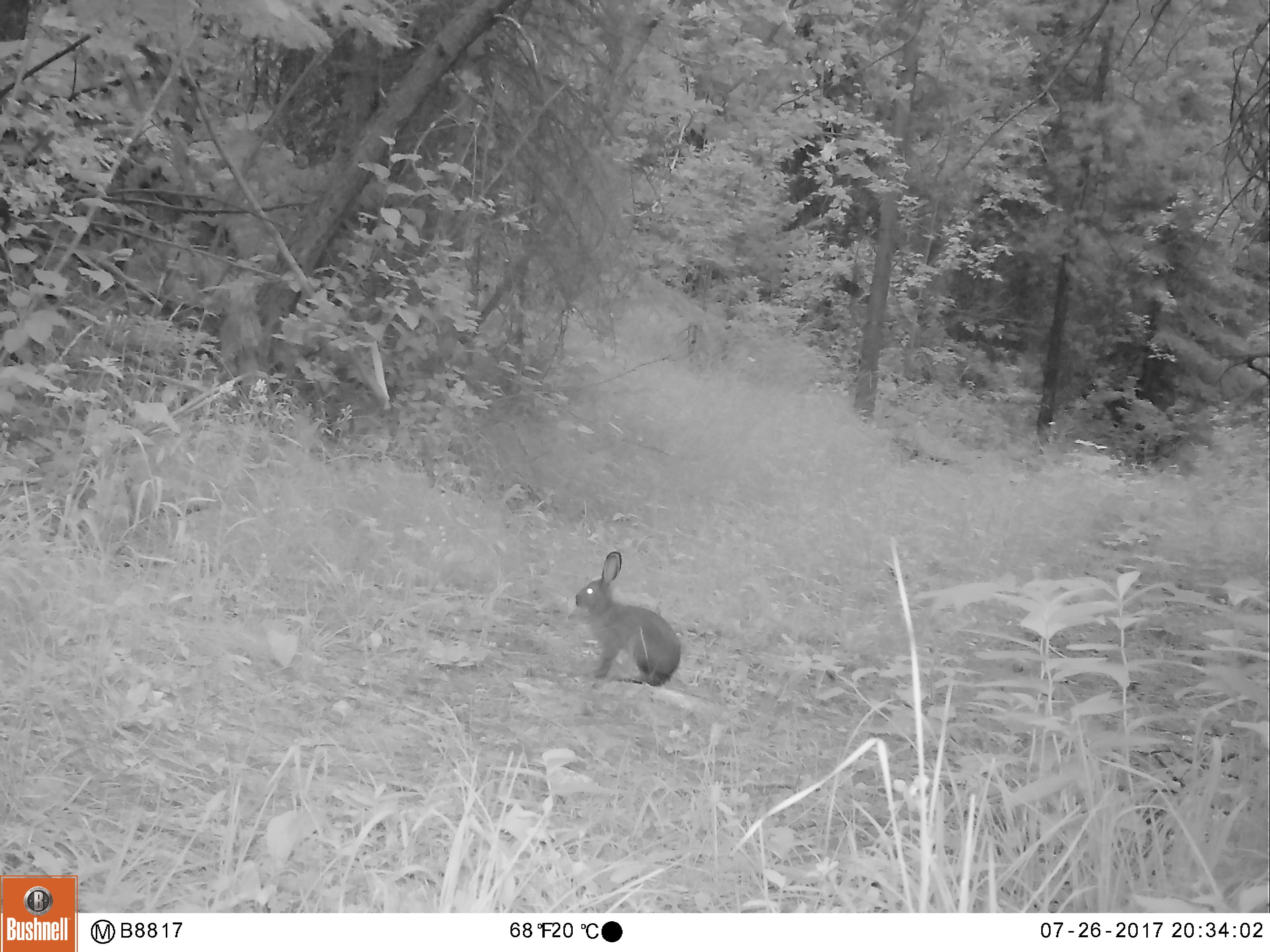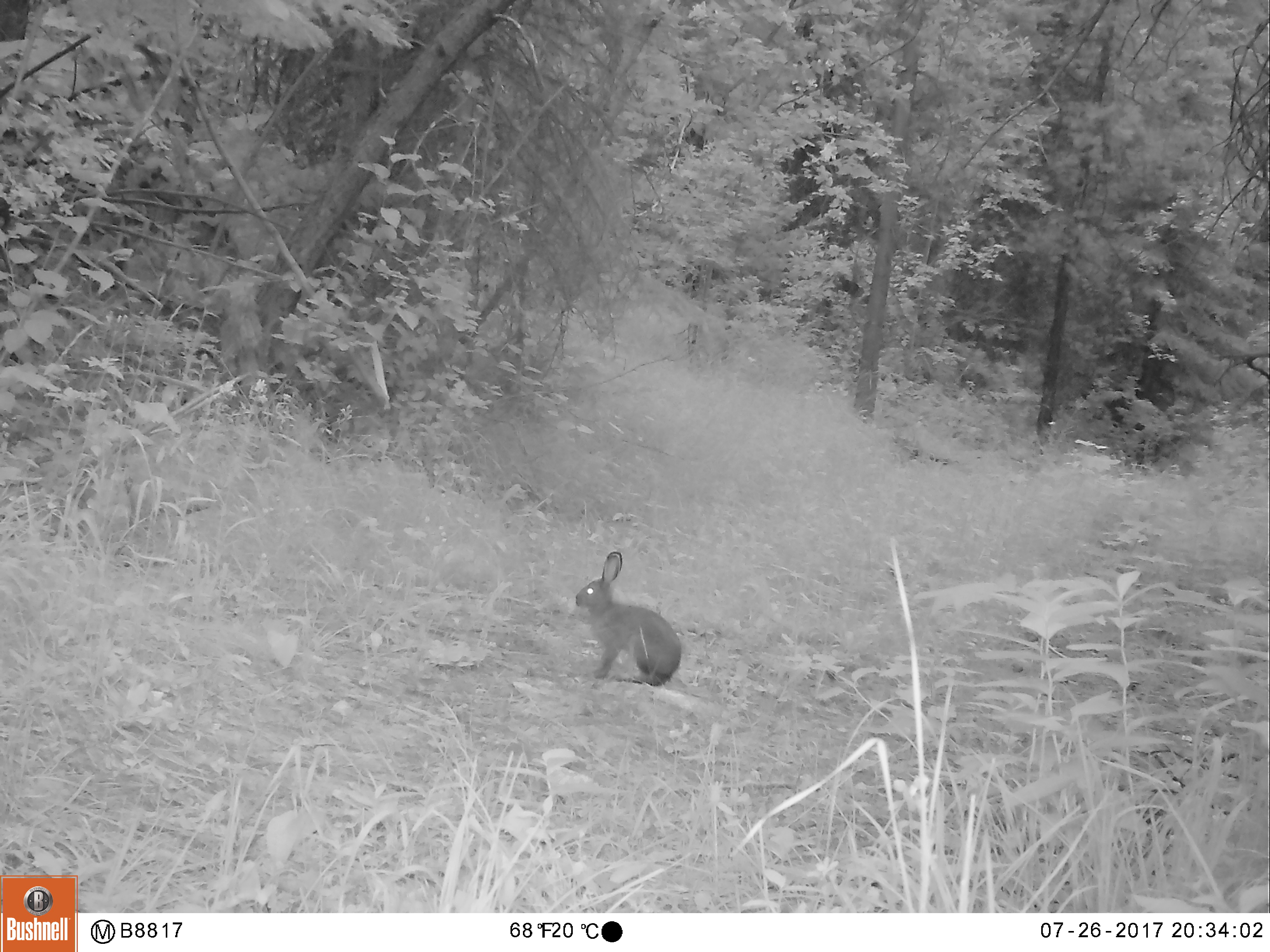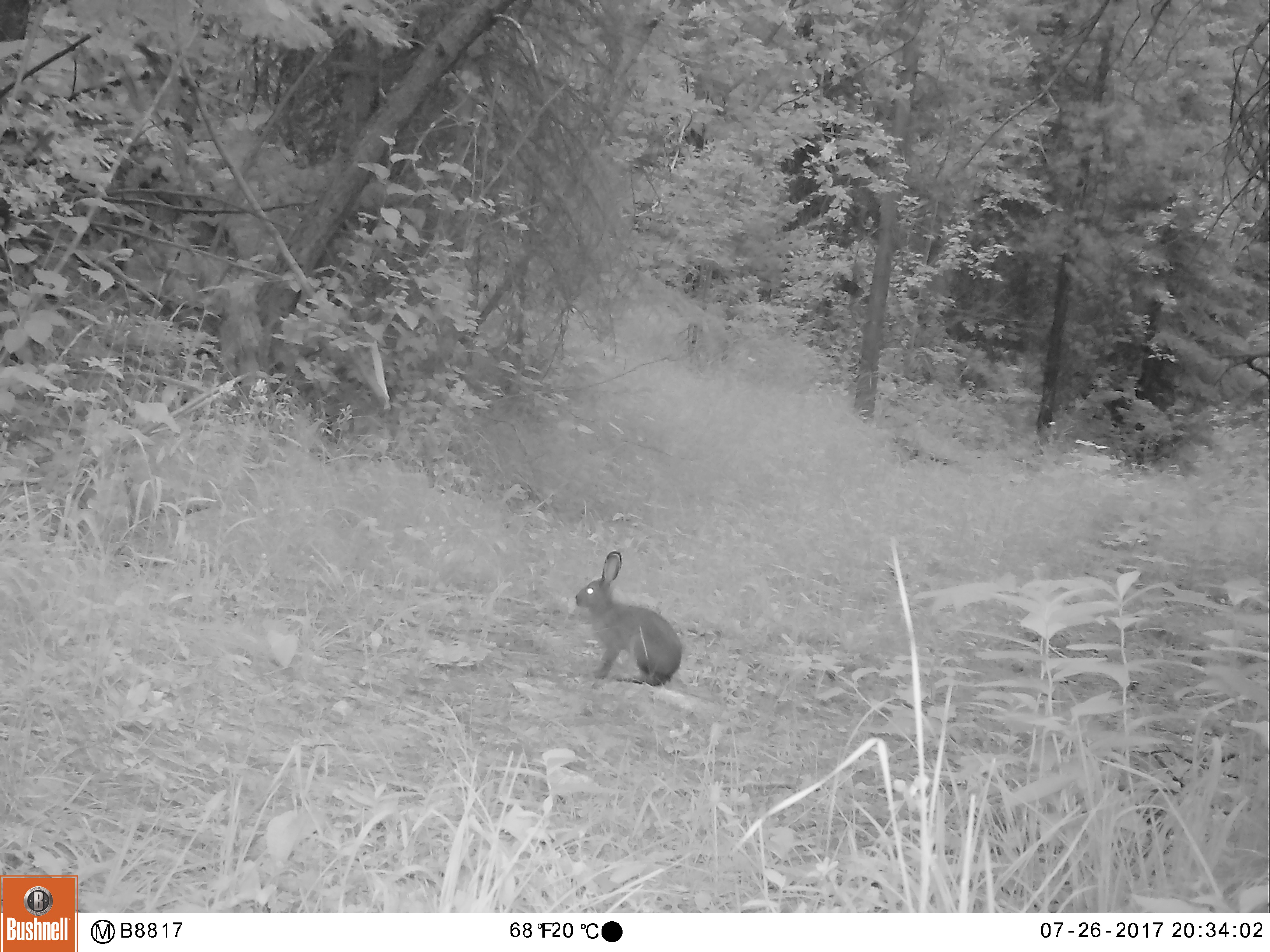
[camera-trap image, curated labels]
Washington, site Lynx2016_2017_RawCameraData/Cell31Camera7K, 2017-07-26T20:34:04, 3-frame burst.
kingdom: Animalia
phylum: Chordata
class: Mammalia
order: Lagomorpha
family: Leporidae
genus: Lepus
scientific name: Lepus americanus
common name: snowshoe hare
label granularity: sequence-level